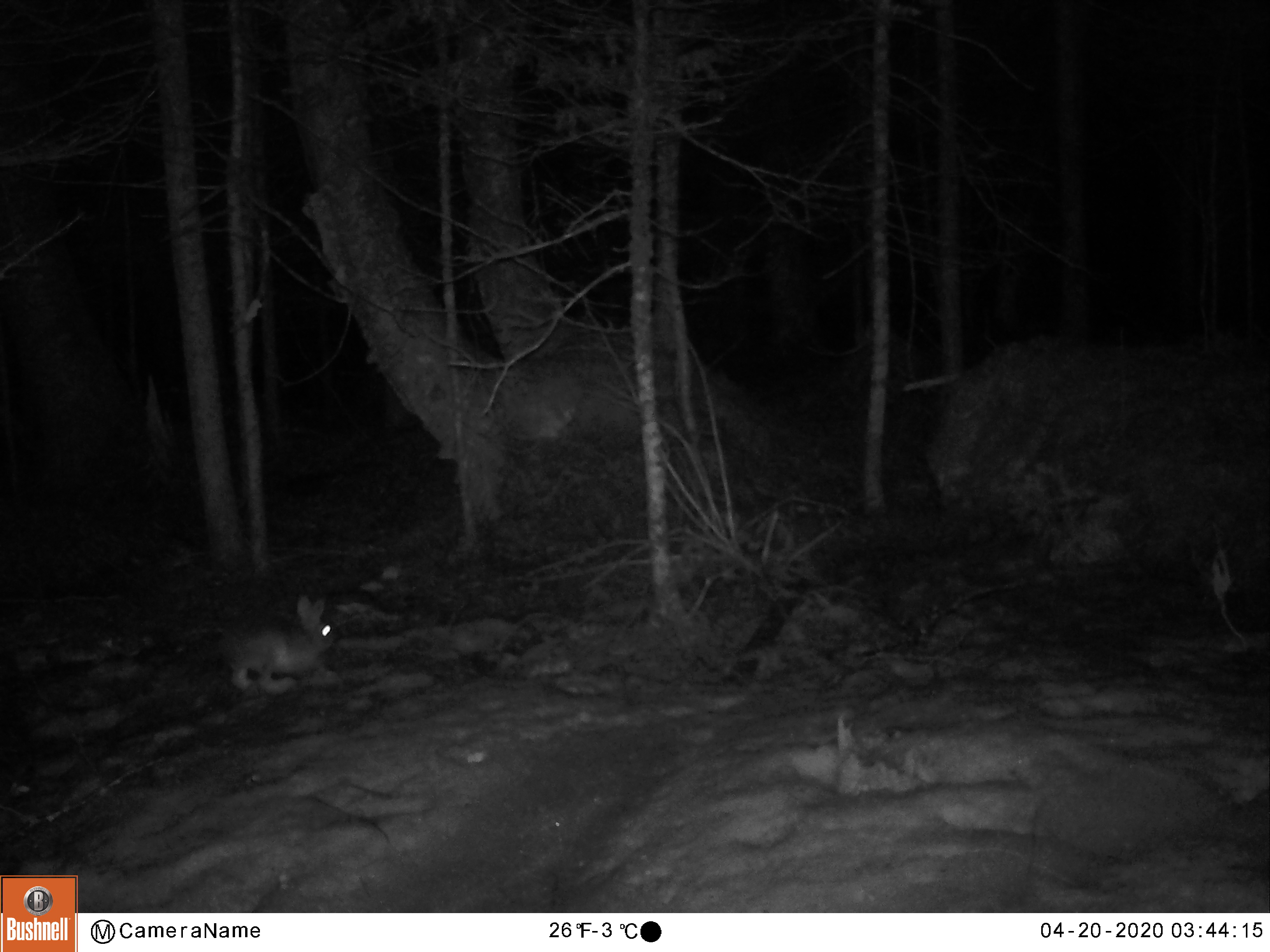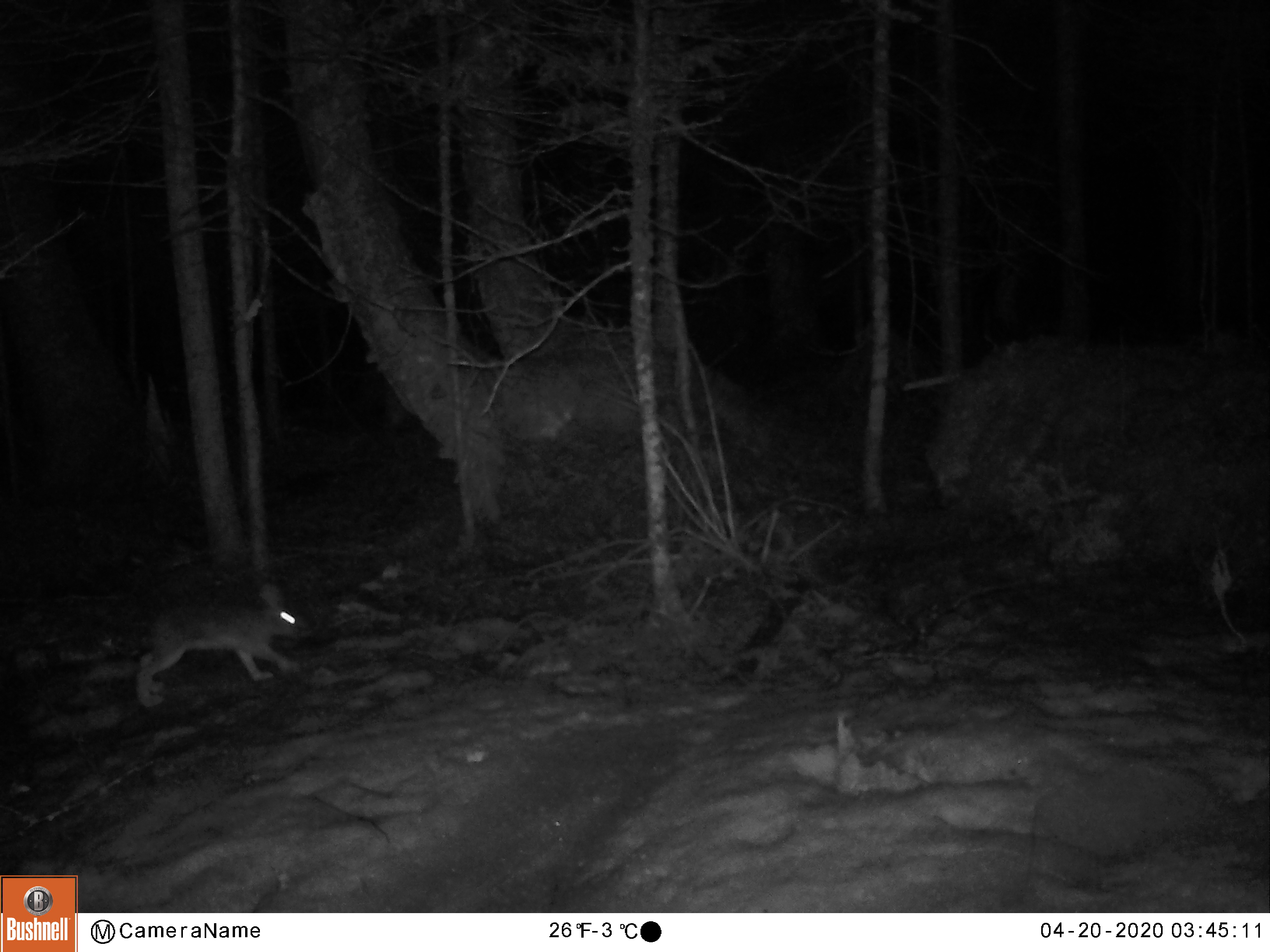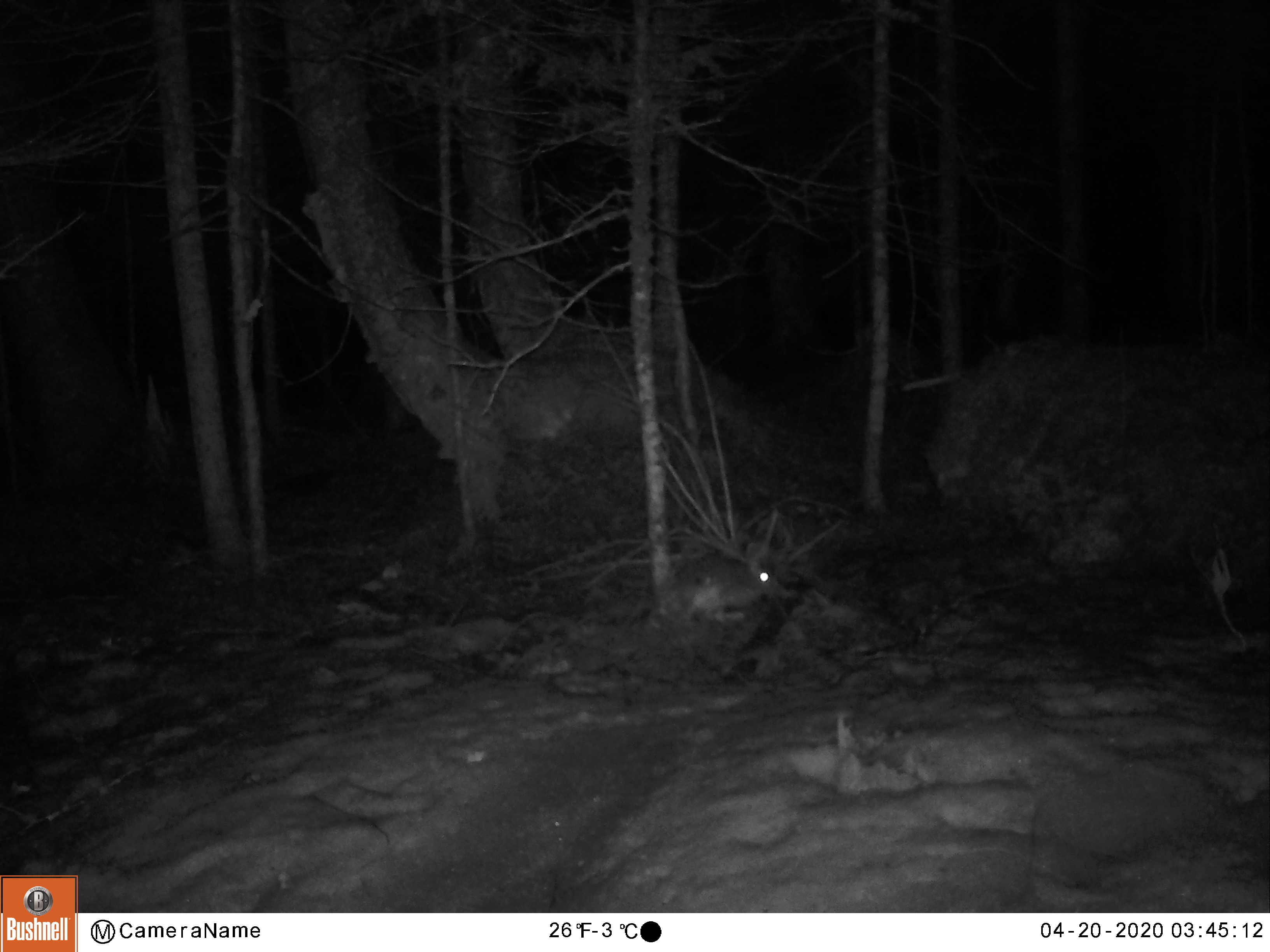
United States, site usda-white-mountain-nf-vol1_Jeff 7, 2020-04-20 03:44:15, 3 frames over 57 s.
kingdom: Animalia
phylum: Chordata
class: Mammalia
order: Lagomorpha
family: Leporidae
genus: Lepus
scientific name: Lepus americanus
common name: snowshoe hare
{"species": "snowshoe hare (Lepus americanus)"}